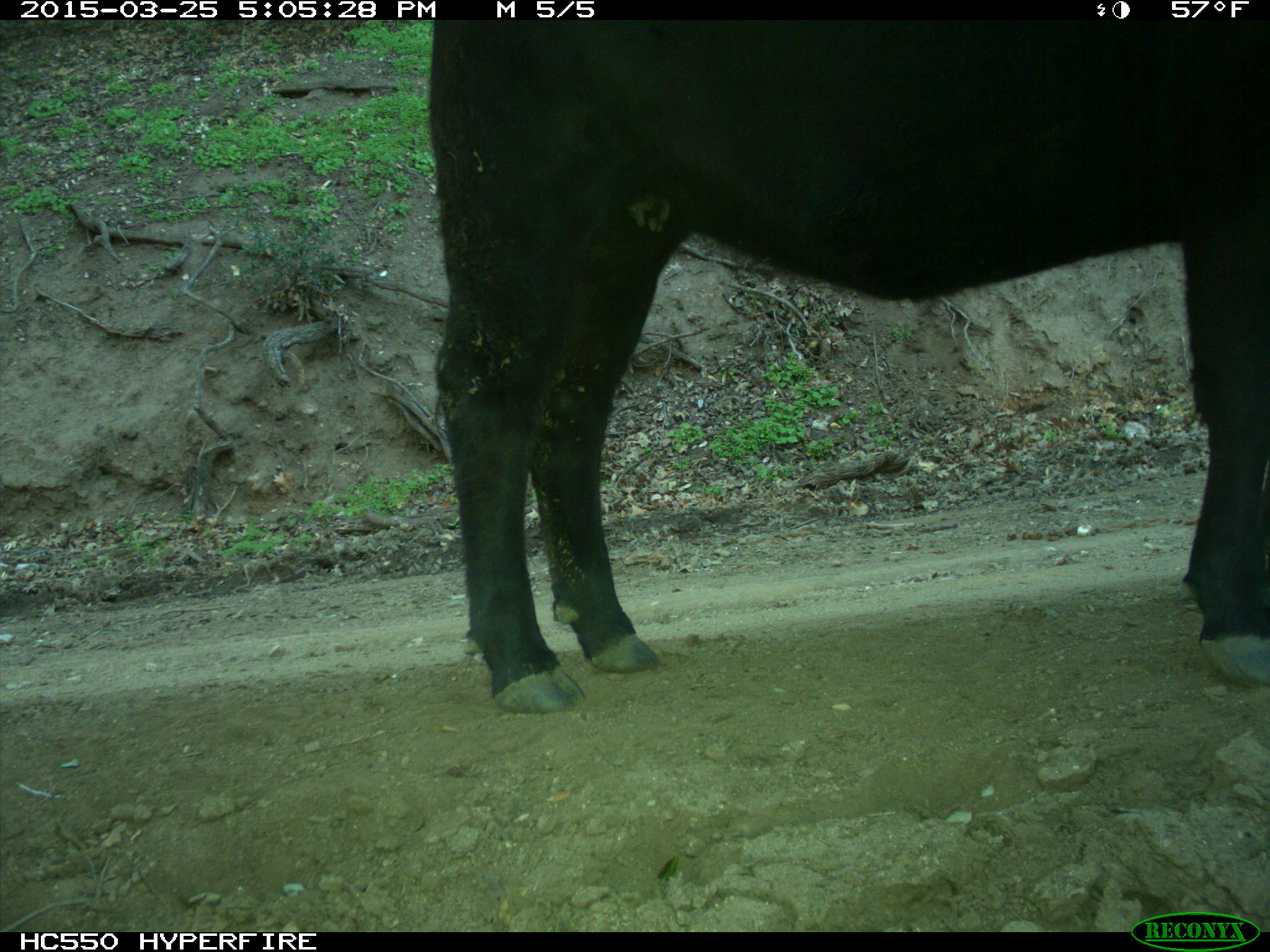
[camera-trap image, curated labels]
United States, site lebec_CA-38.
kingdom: Animalia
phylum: Chordata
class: Mammalia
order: Artiodactyla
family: Bovidae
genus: Bos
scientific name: Bos taurus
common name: domestic cow